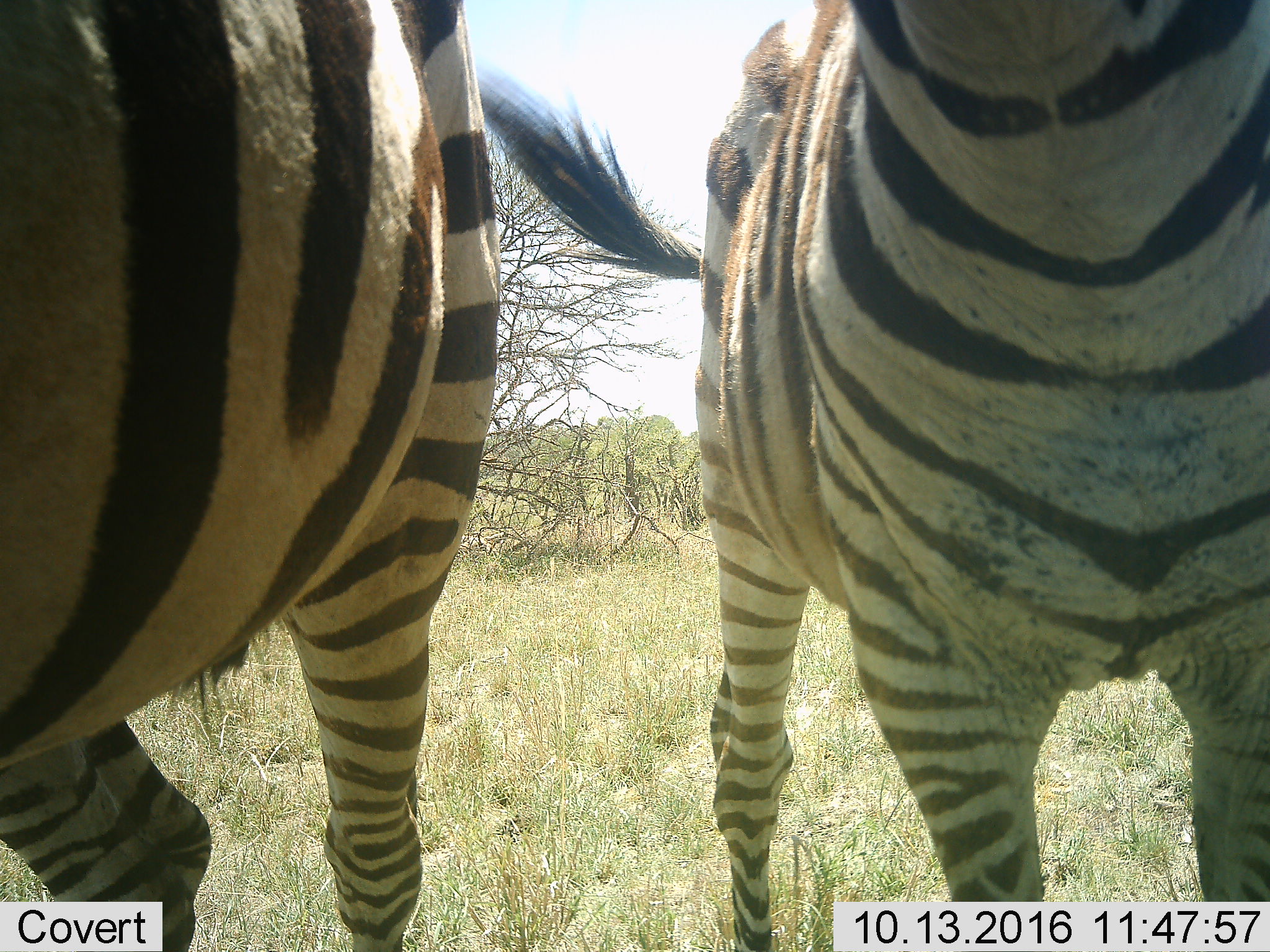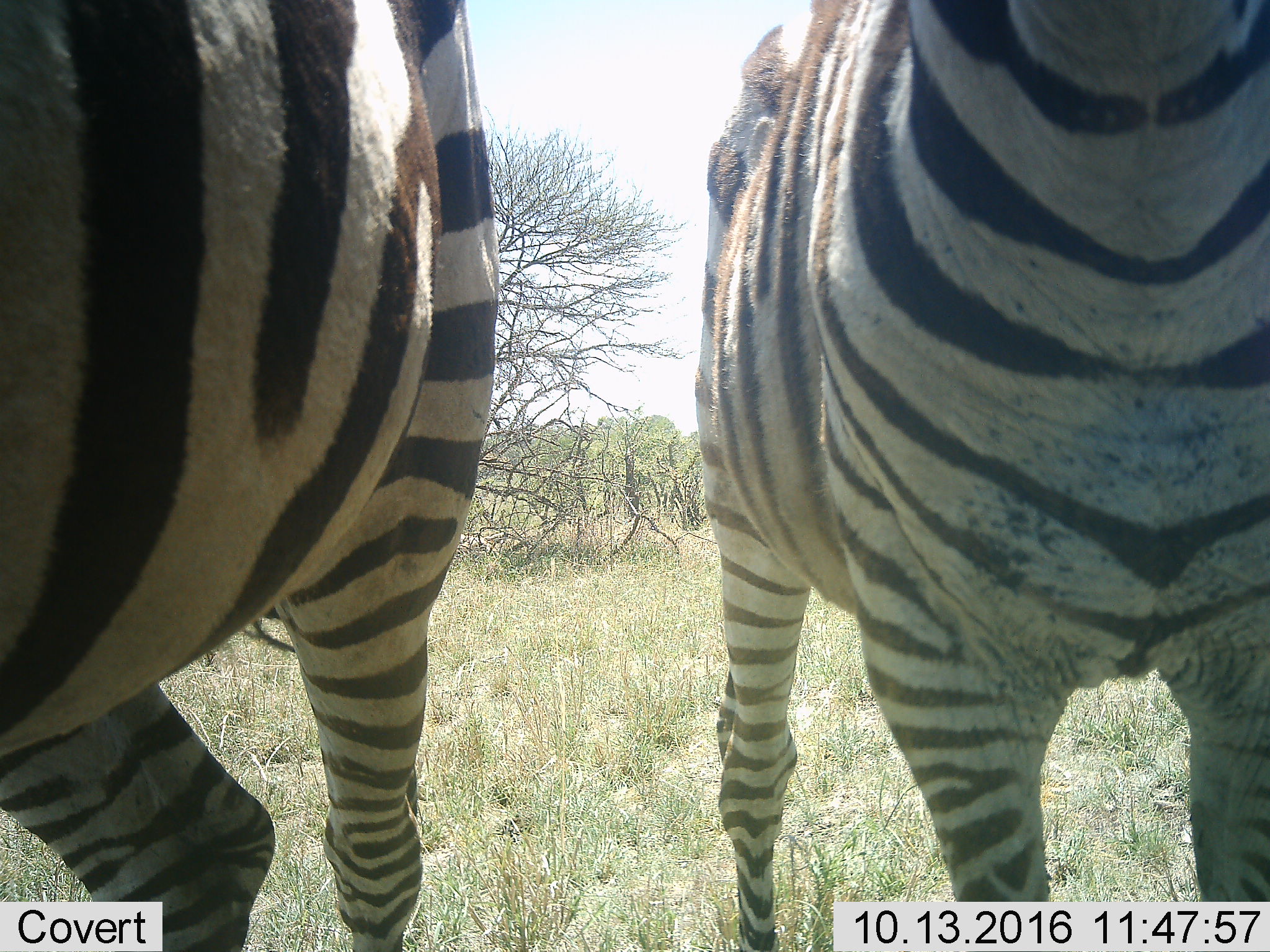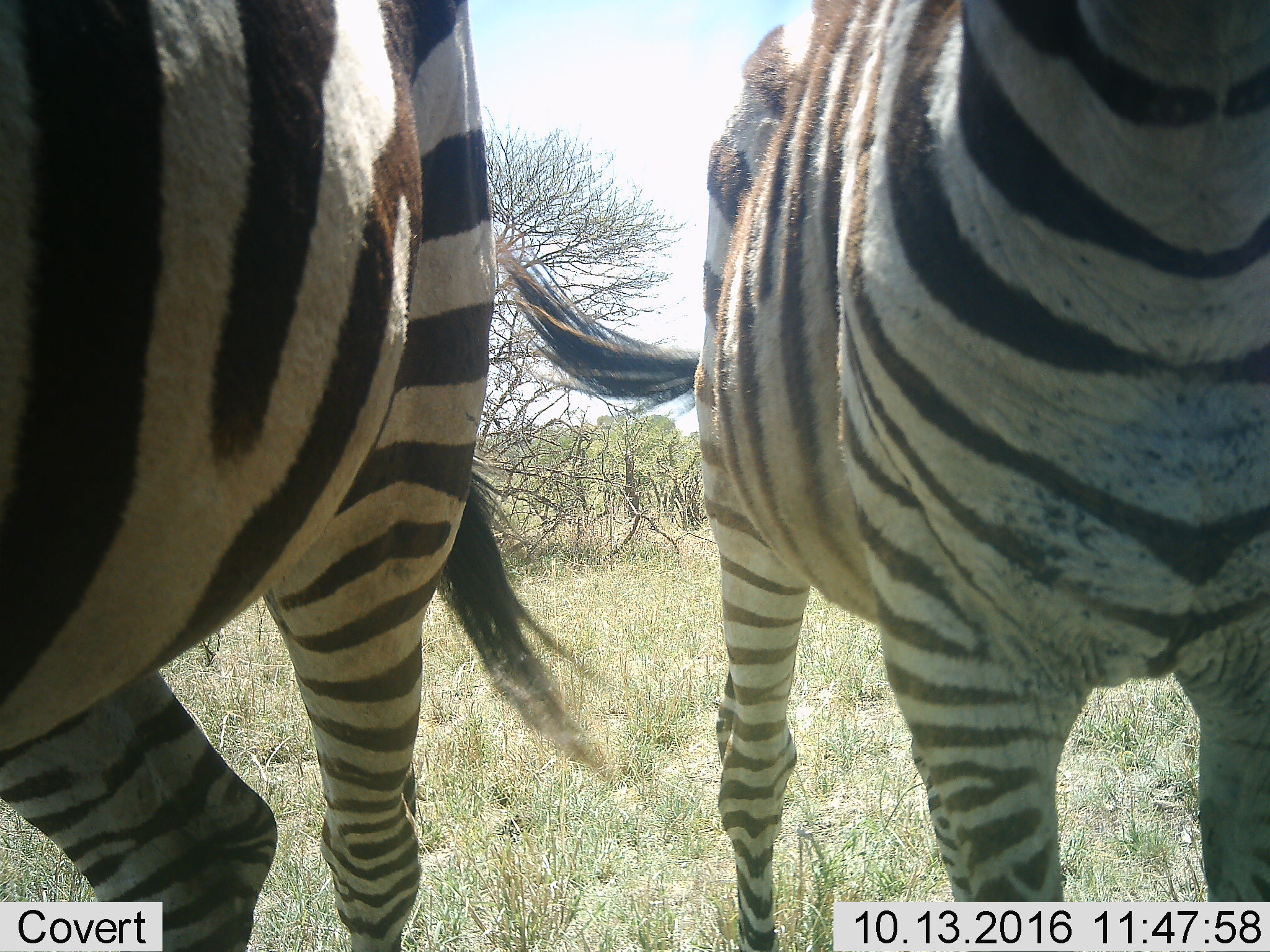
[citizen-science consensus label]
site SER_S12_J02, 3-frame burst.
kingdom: Animalia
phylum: Chordata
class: Mammalia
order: Perissodactyla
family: Equidae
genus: Equus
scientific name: Equus quagga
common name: plains zebra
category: zebraplains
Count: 2.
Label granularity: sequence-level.